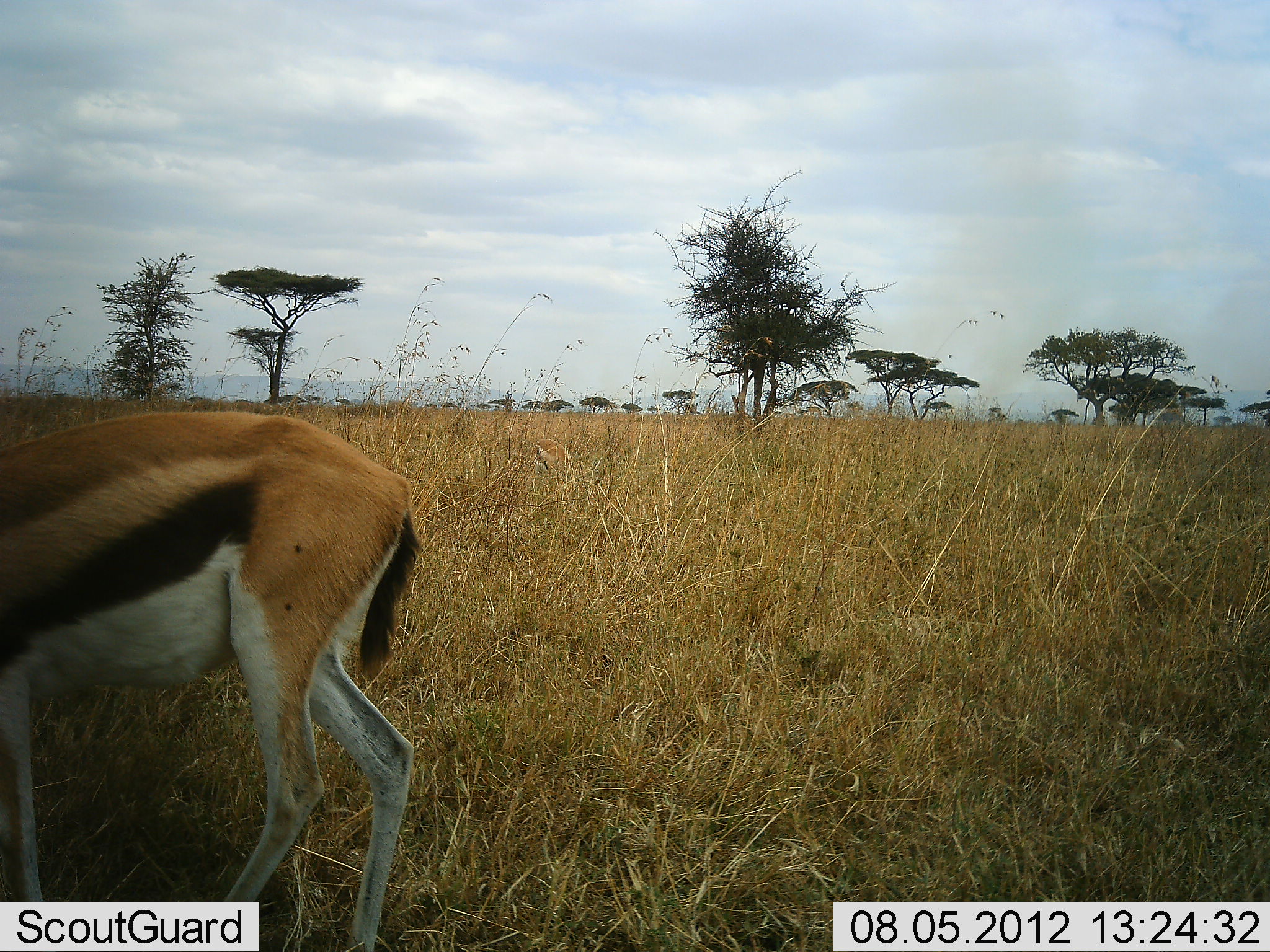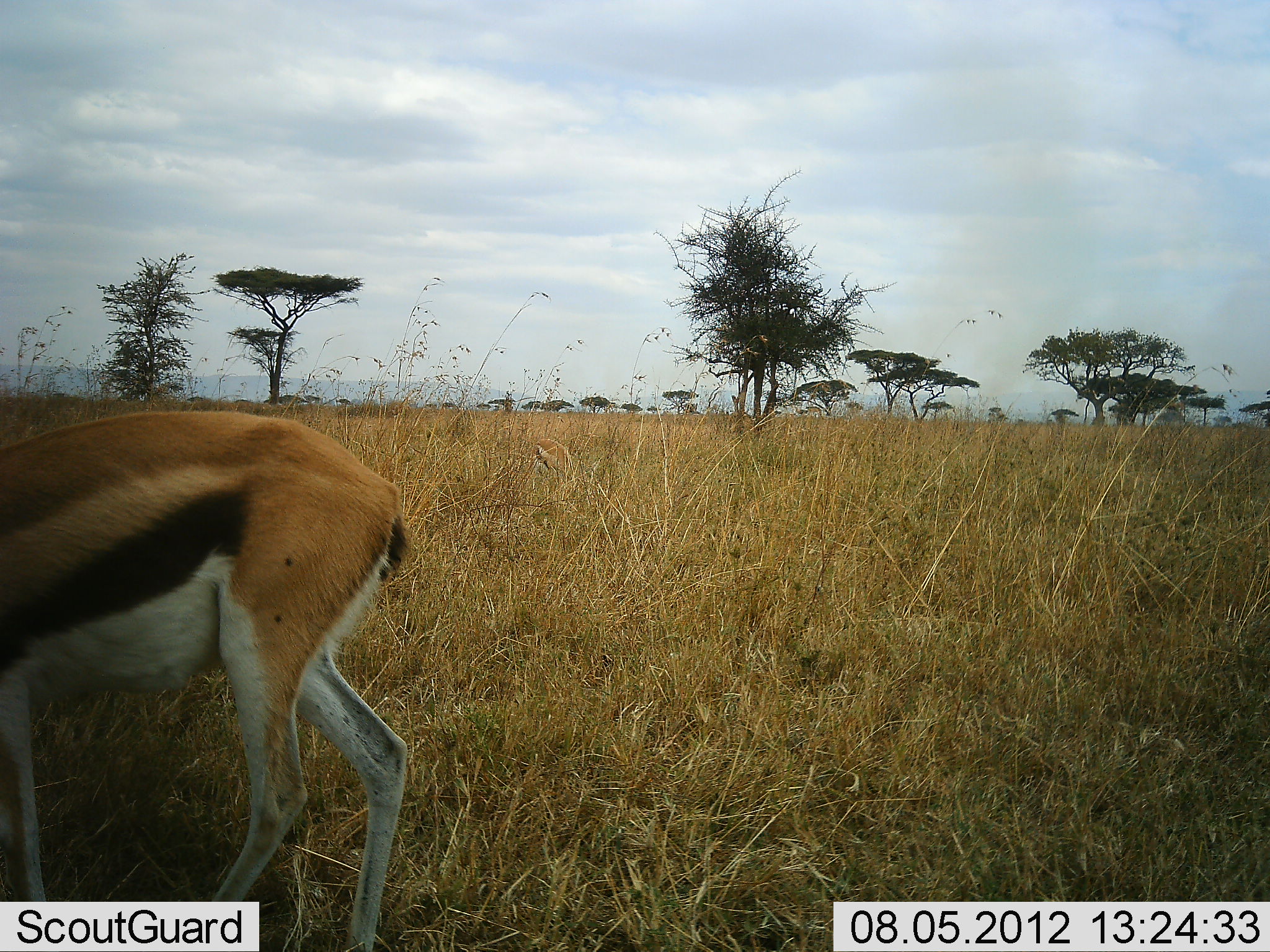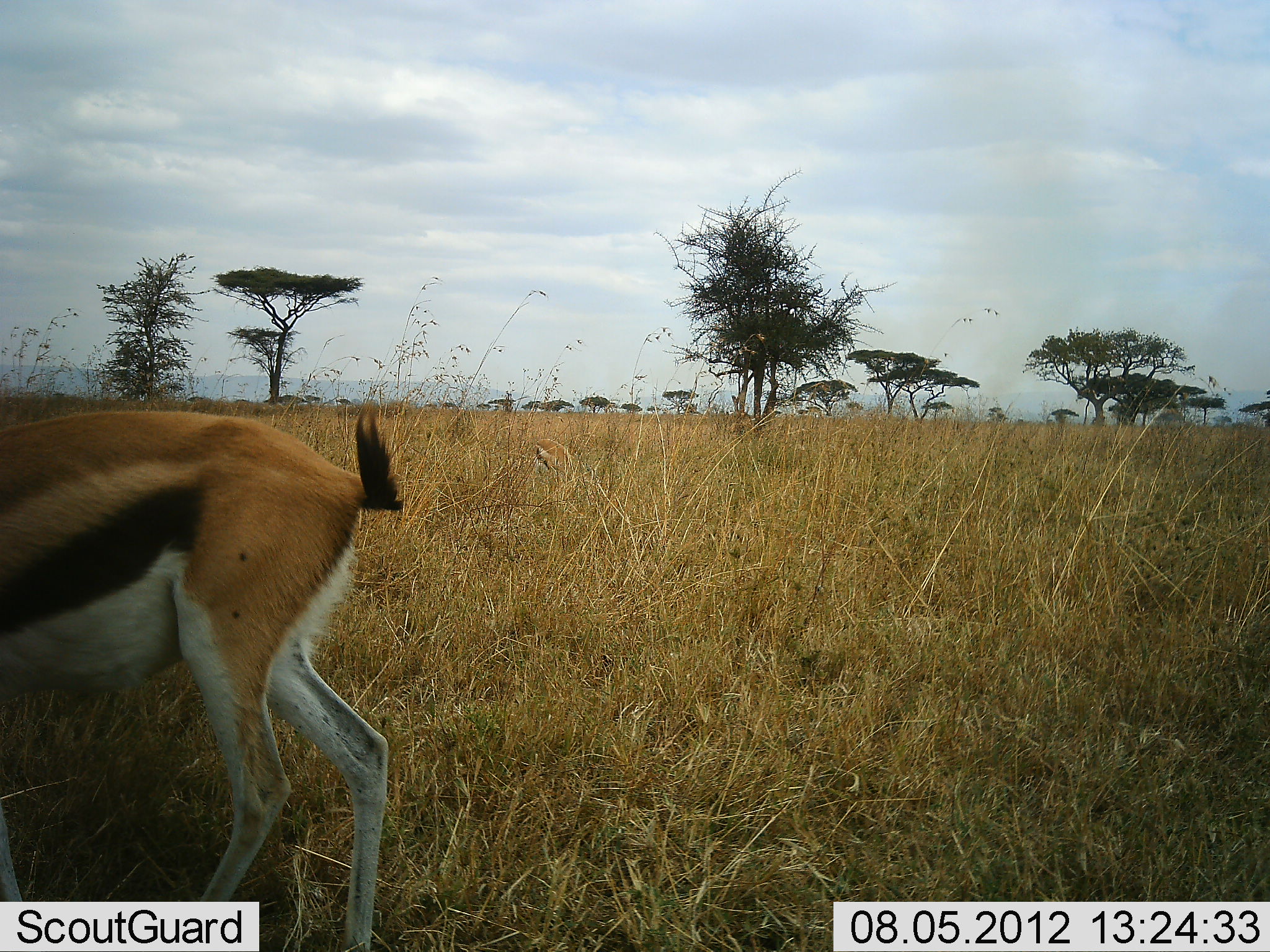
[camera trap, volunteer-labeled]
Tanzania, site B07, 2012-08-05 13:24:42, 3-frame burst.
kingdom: Animalia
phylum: Chordata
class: Mammalia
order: Artiodactyla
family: Bovidae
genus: Eudorcas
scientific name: Eudorcas thomsonii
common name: thomson's gazelle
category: gazellethomsons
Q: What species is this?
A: Gazellethomsons (thomson's gazelle) (Eudorcas thomsonii).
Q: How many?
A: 1.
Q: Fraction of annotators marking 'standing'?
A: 80%.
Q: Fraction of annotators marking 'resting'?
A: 0%.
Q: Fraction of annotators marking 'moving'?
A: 0%.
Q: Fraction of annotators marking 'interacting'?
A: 0%.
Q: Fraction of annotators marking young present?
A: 0%.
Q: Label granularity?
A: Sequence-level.